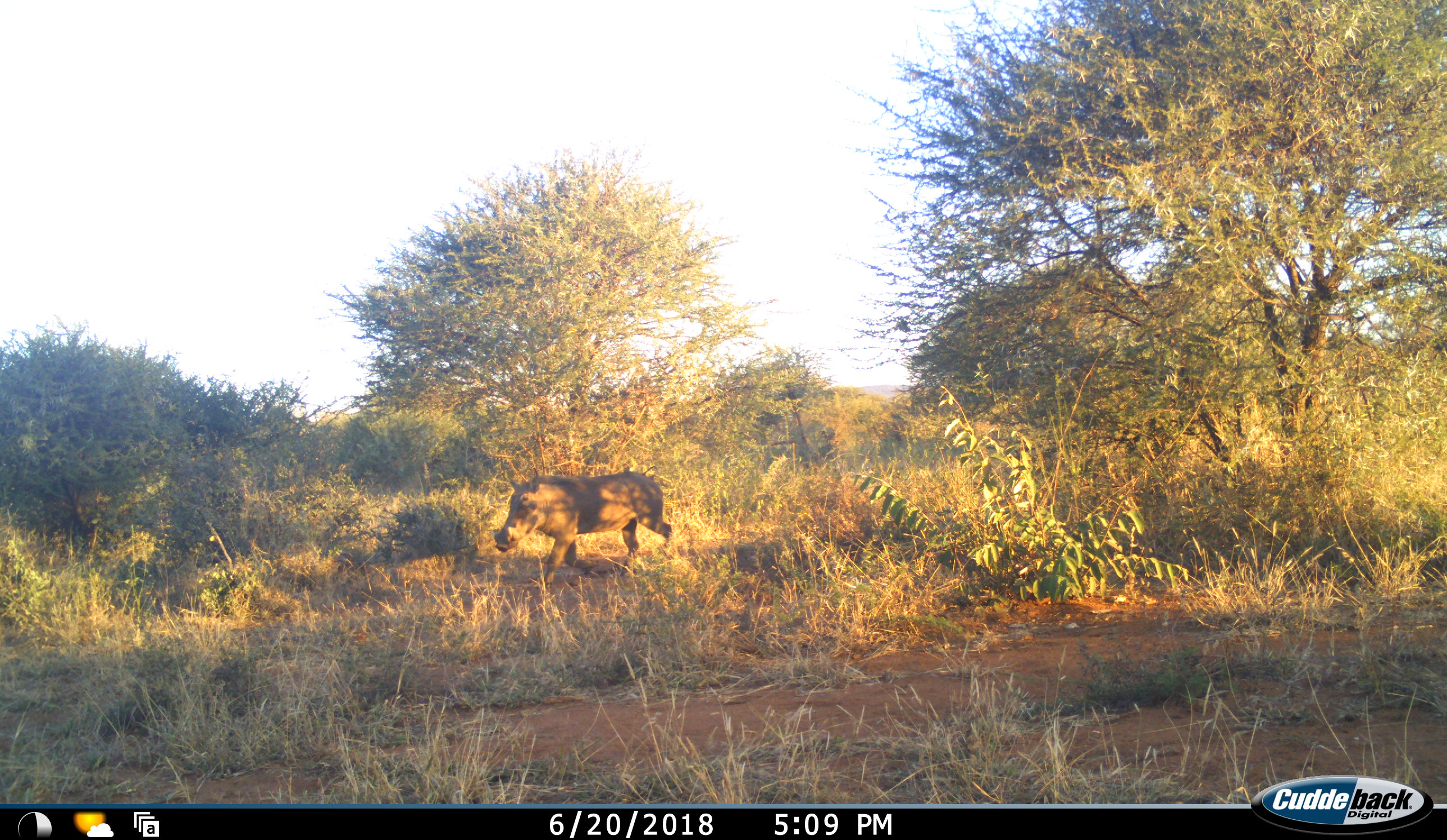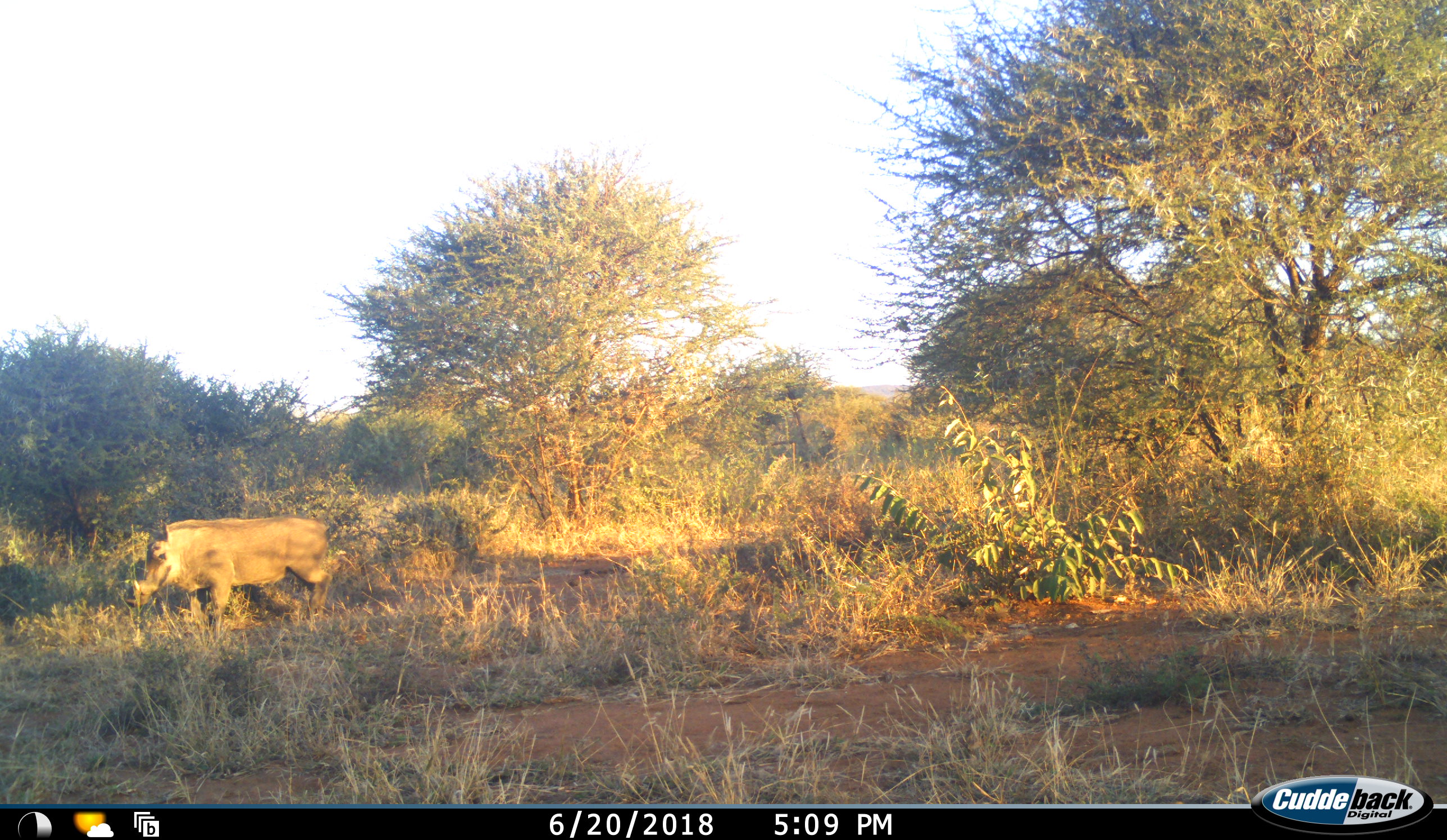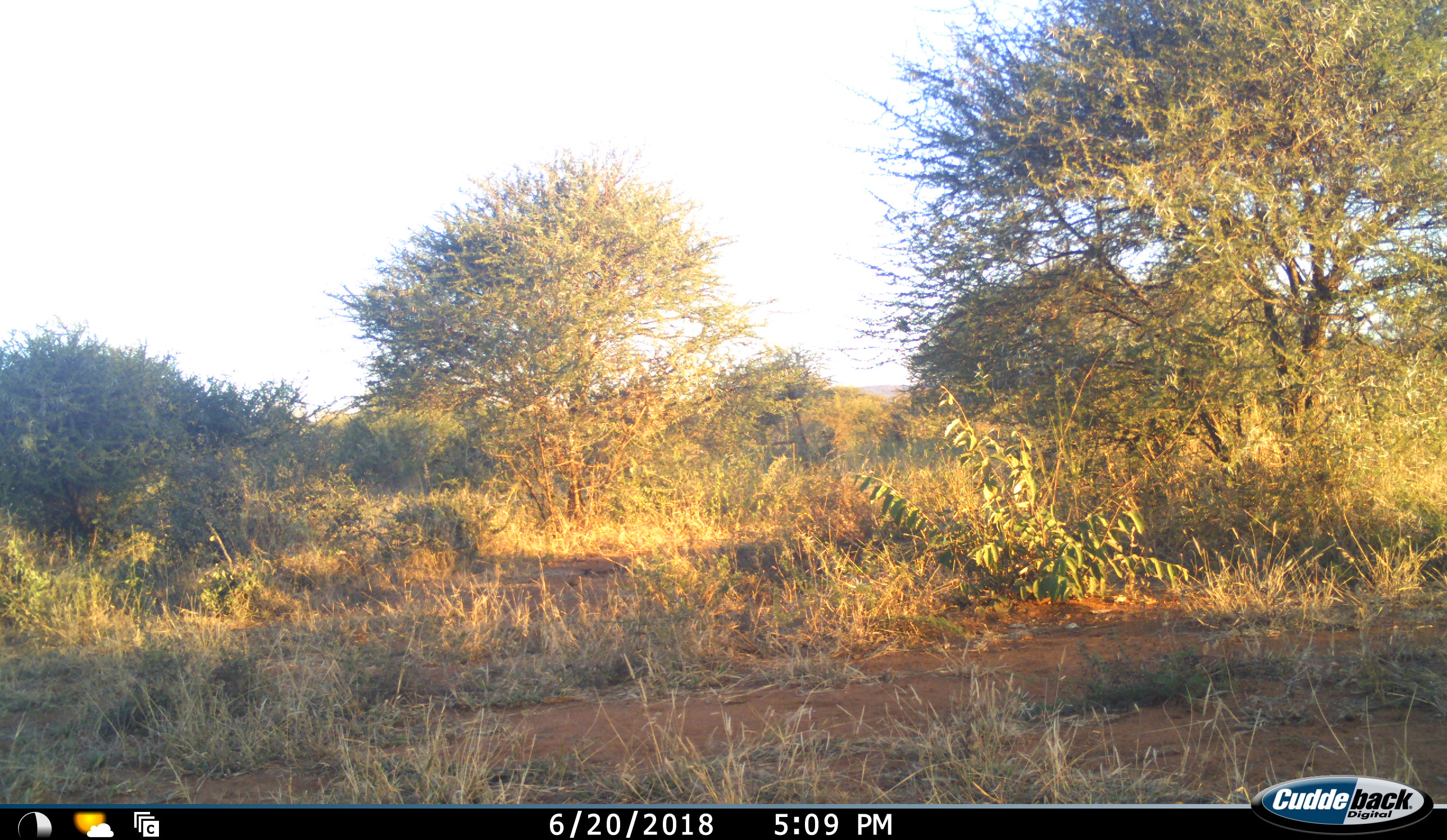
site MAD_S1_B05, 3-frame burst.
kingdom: Animalia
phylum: Chordata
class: Mammalia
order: Artiodactyla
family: Suidae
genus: Phacochoerus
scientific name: Phacochoerus africanus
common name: warthog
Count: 1.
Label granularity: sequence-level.